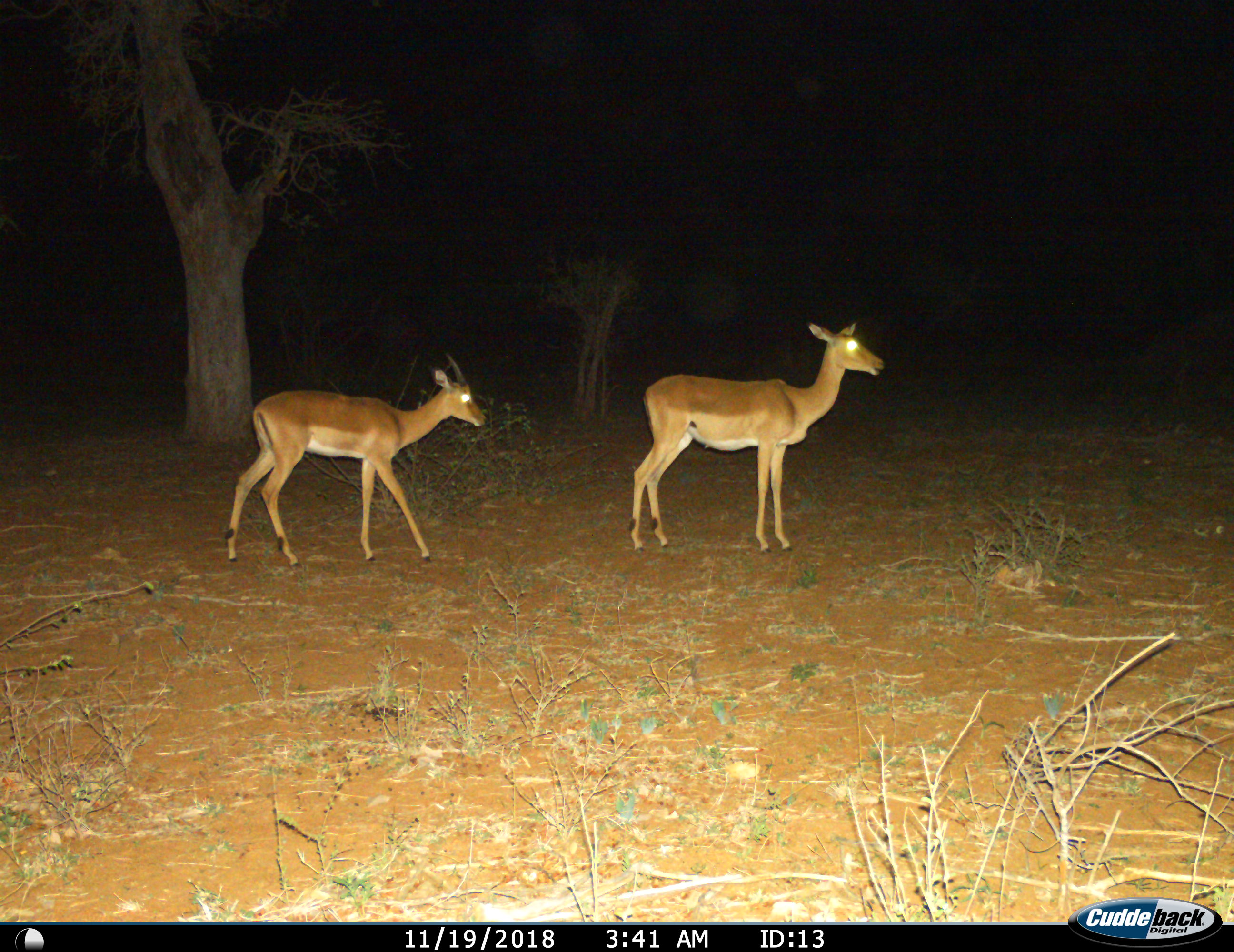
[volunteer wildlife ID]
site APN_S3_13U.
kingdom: Animalia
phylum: Chordata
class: Mammalia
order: Artiodactyla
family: Bovidae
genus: Aepyceros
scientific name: Aepyceros melampus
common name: impala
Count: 2.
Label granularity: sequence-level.